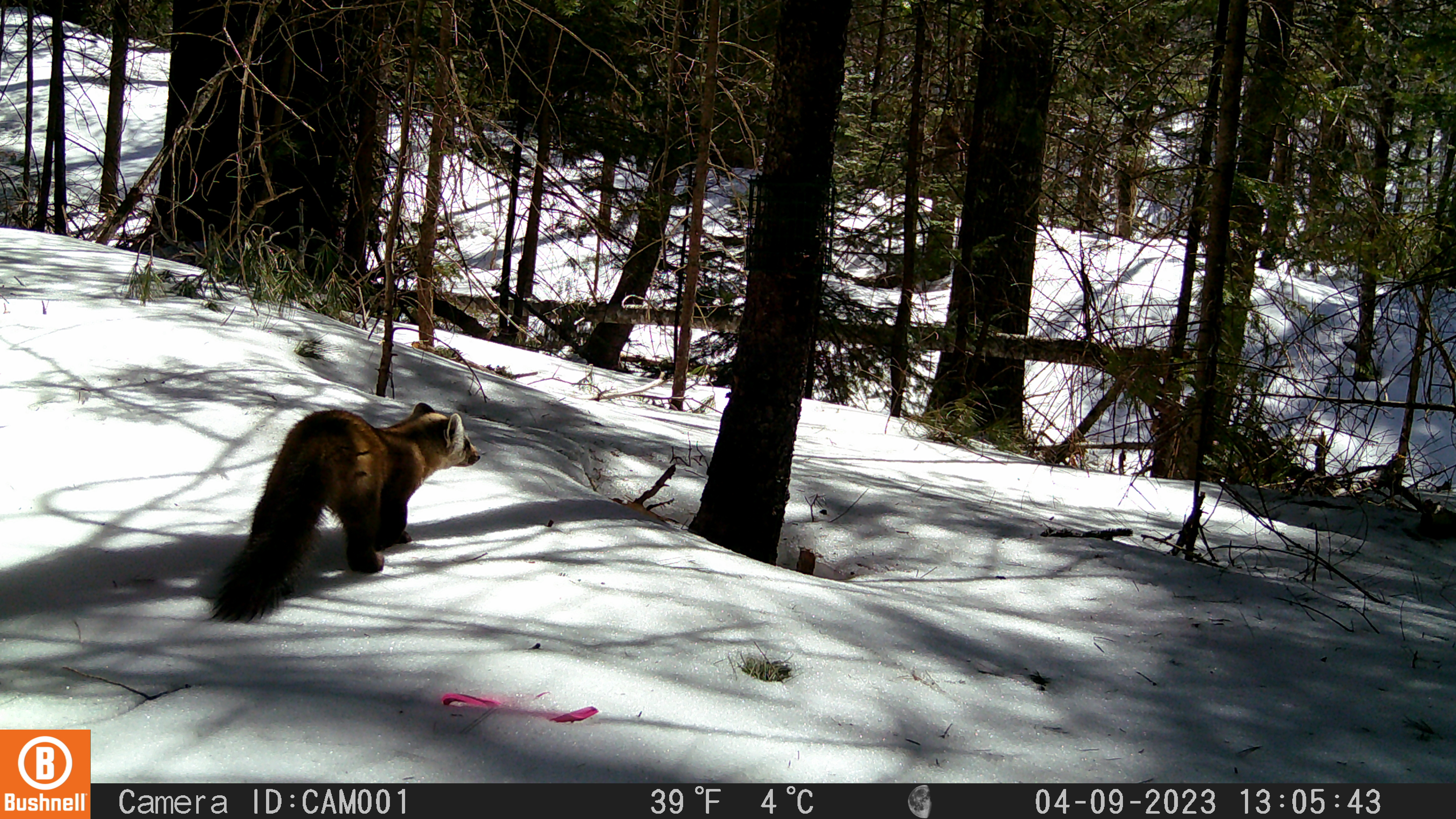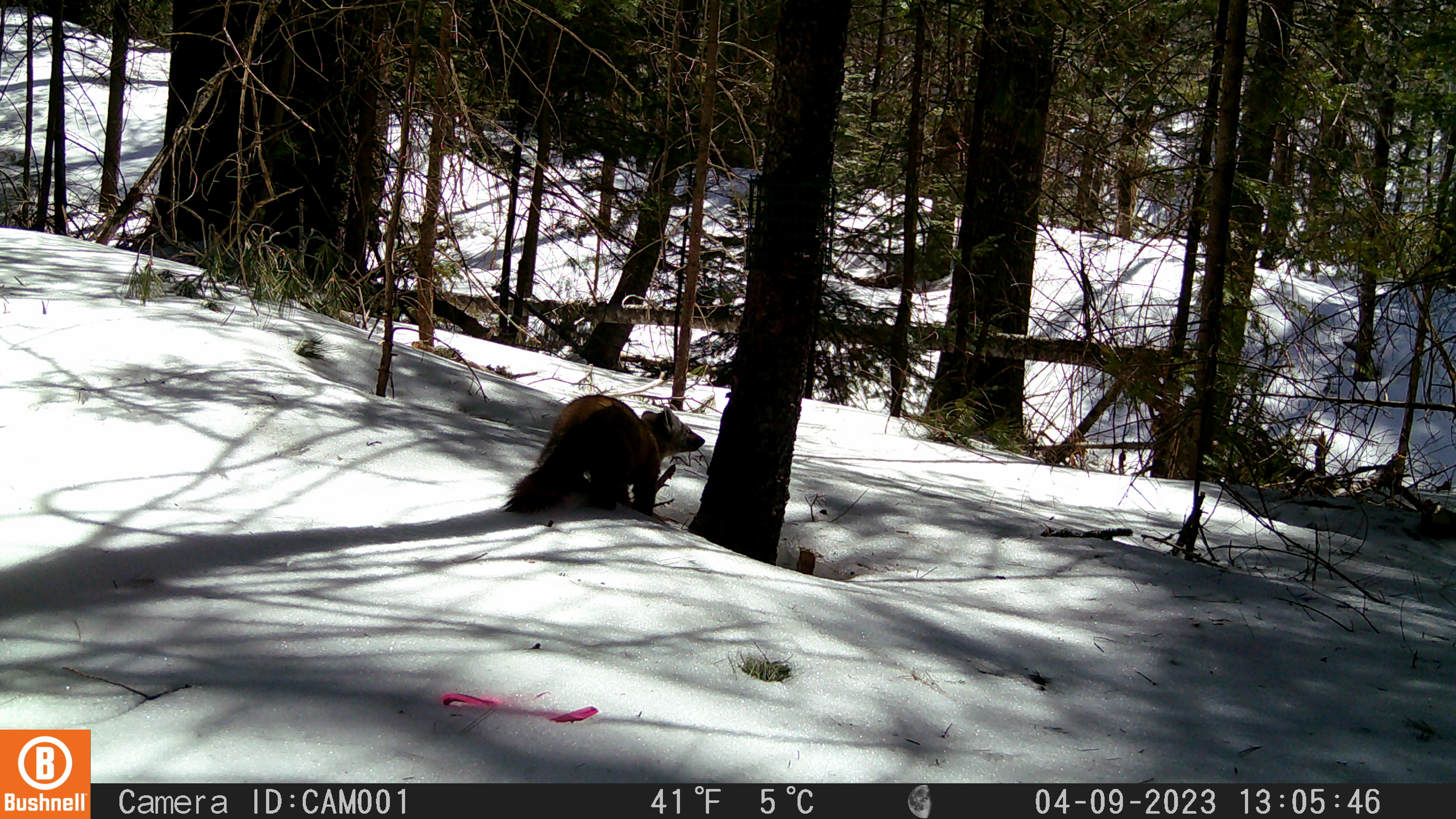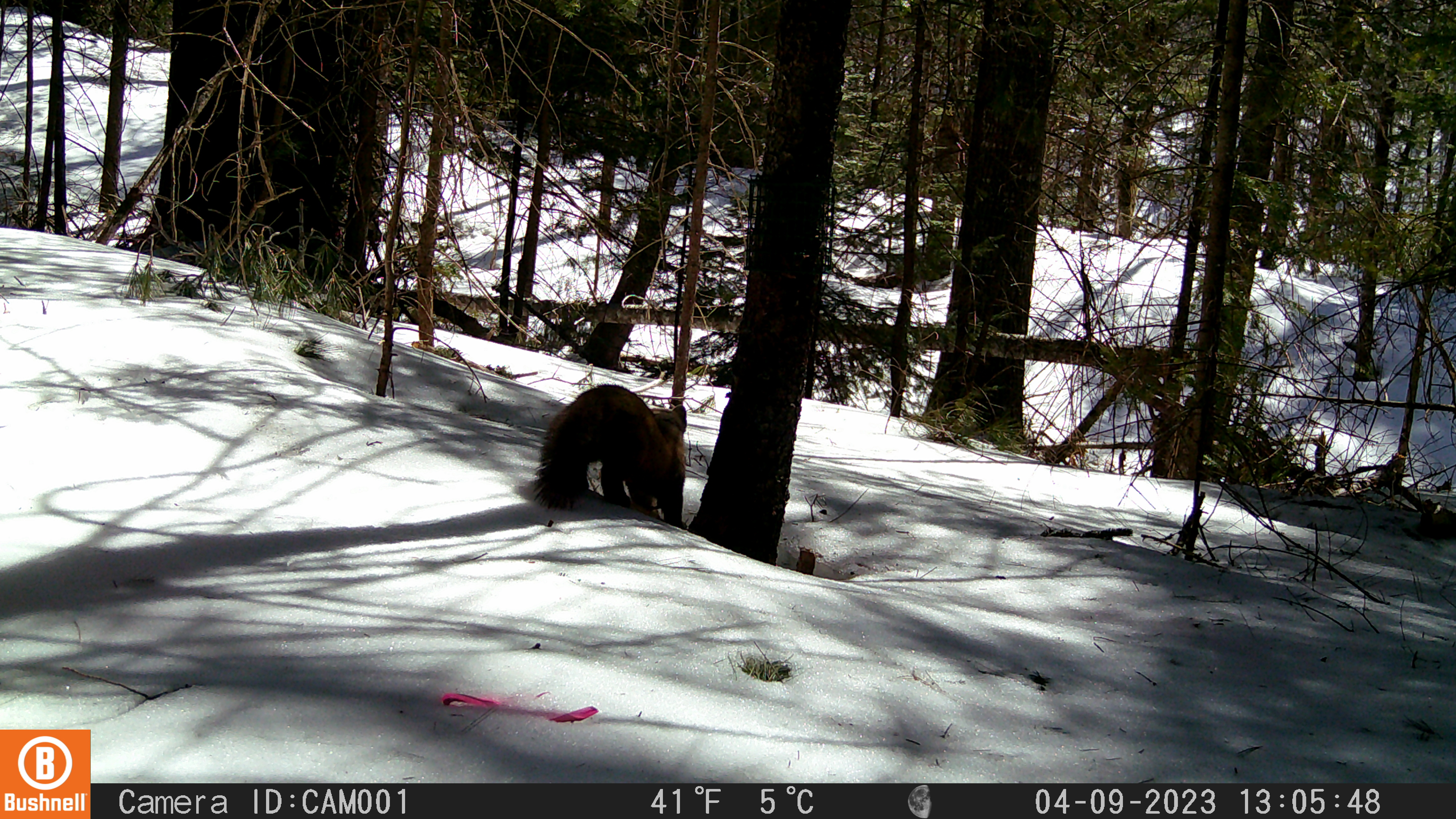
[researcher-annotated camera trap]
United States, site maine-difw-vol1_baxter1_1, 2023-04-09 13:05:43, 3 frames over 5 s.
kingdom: Animalia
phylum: Chordata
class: Mammalia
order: Carnivora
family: Mustelidae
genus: Martes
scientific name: Martes americana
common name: american marten